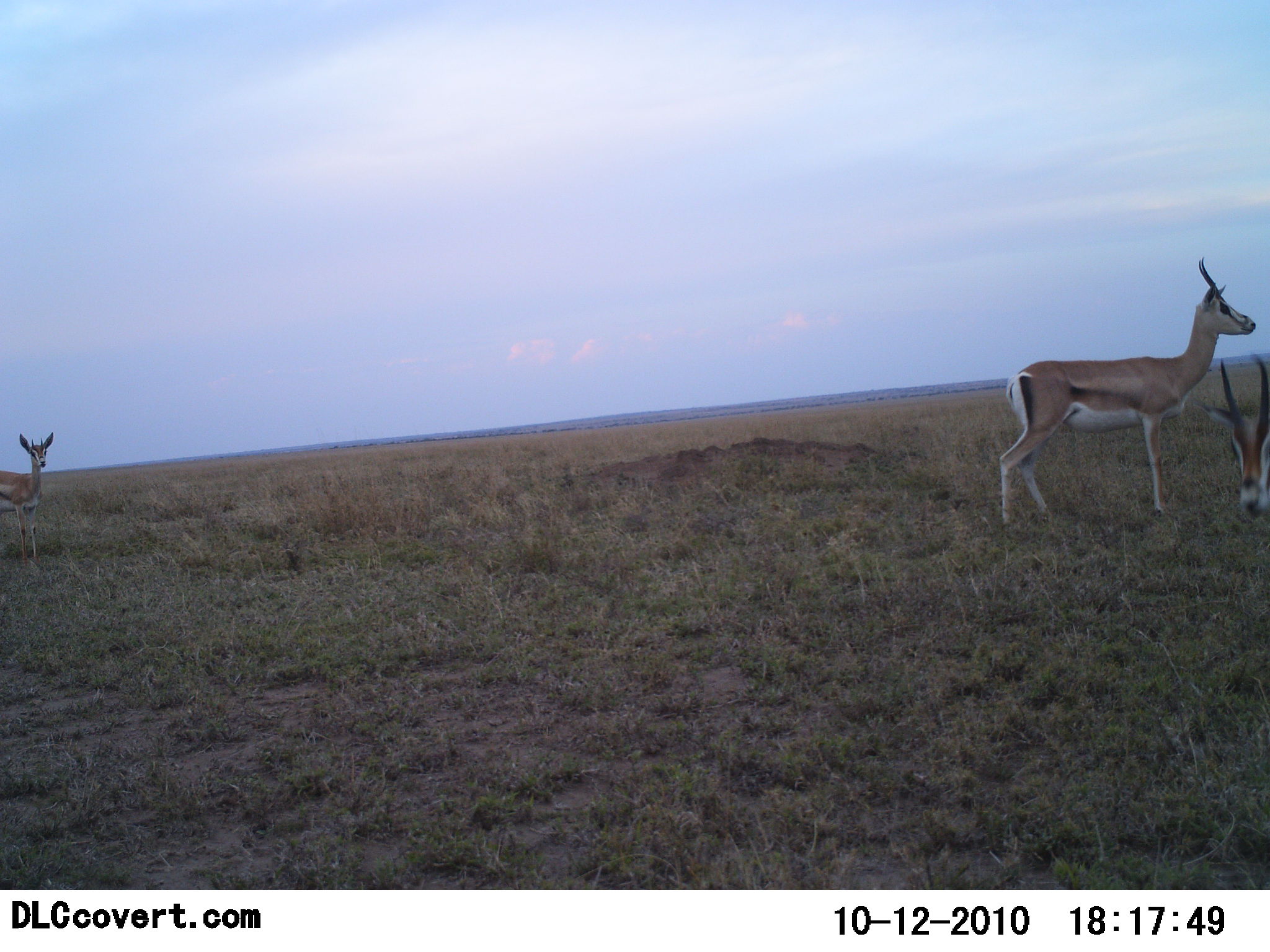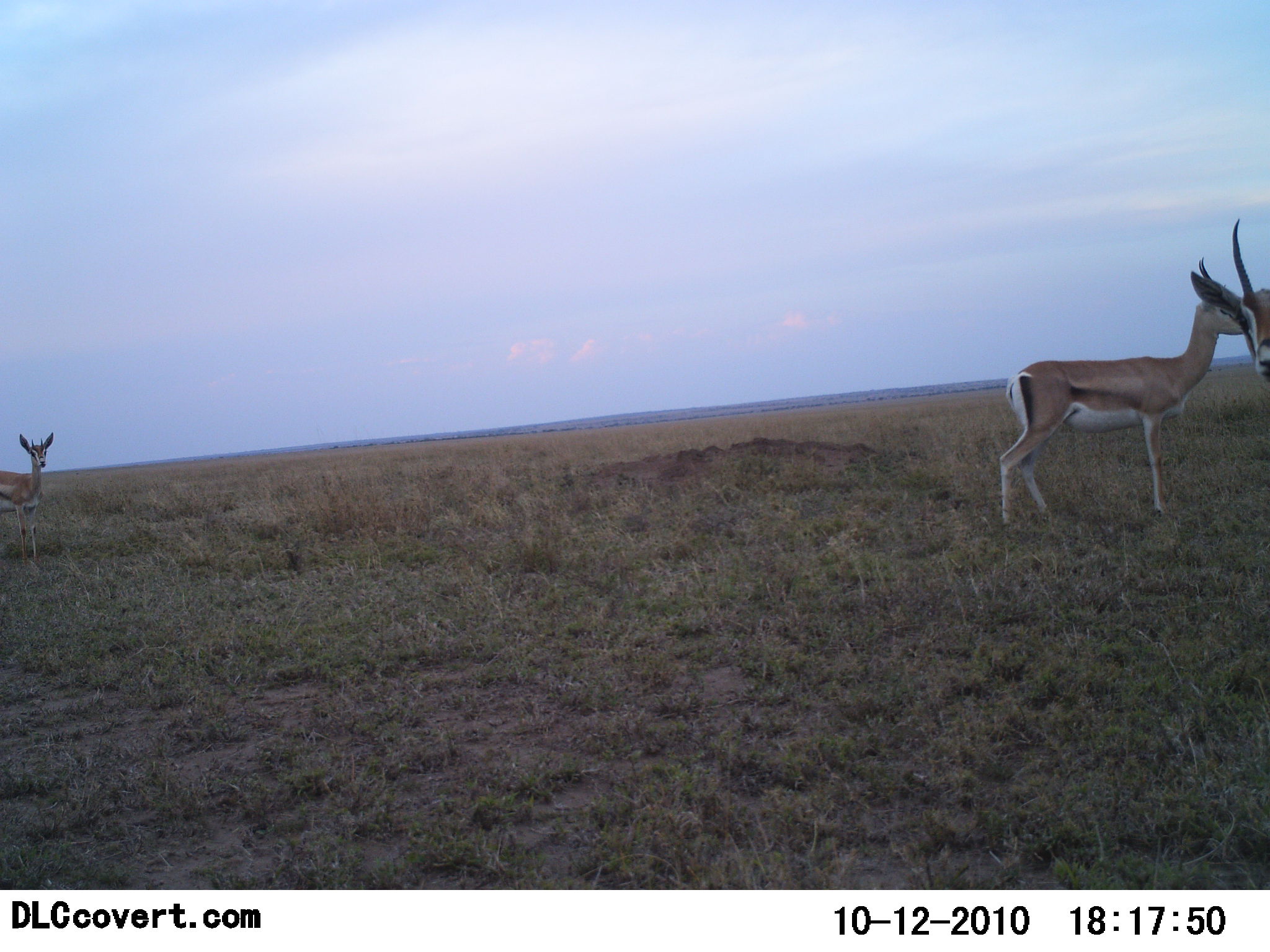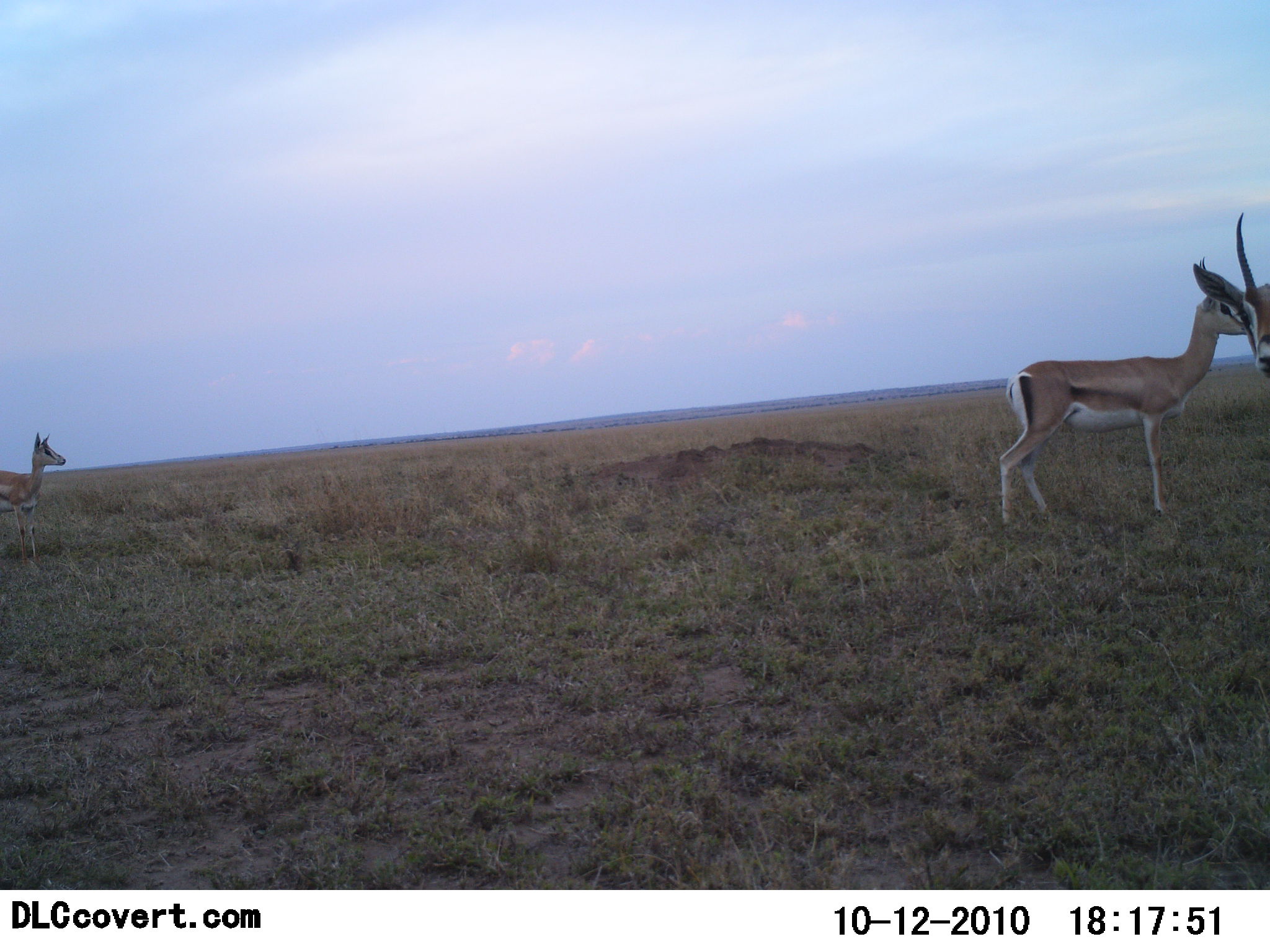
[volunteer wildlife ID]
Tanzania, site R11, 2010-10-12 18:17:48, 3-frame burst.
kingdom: Animalia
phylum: Chordata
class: Mammalia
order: Artiodactyla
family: Bovidae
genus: Nanger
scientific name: Nanger granti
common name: grant's gazelle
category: gazellegrants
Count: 3.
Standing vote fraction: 100%.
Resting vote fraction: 7%.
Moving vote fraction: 7%.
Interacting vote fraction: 0%.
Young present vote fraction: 7%.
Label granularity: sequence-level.